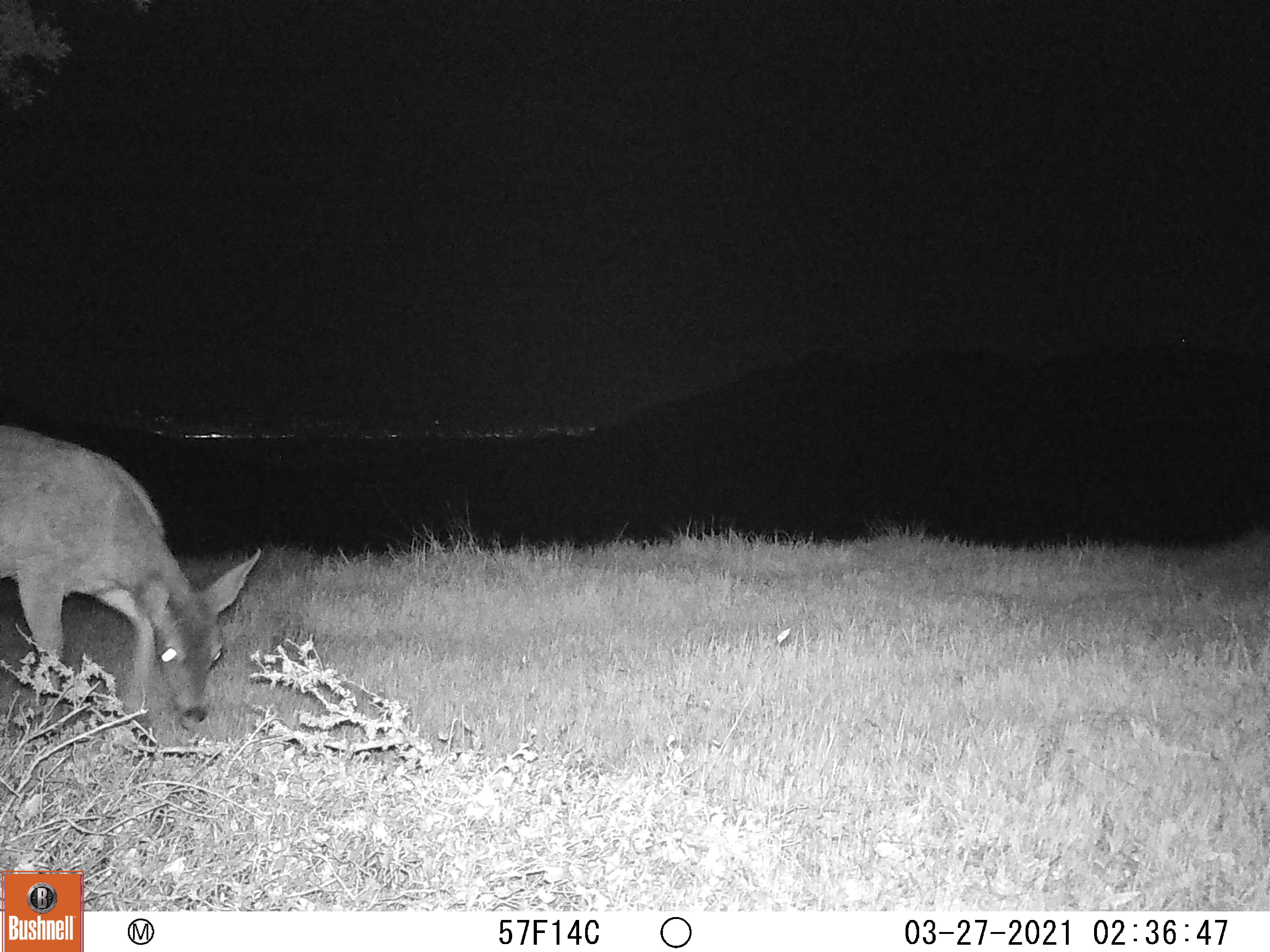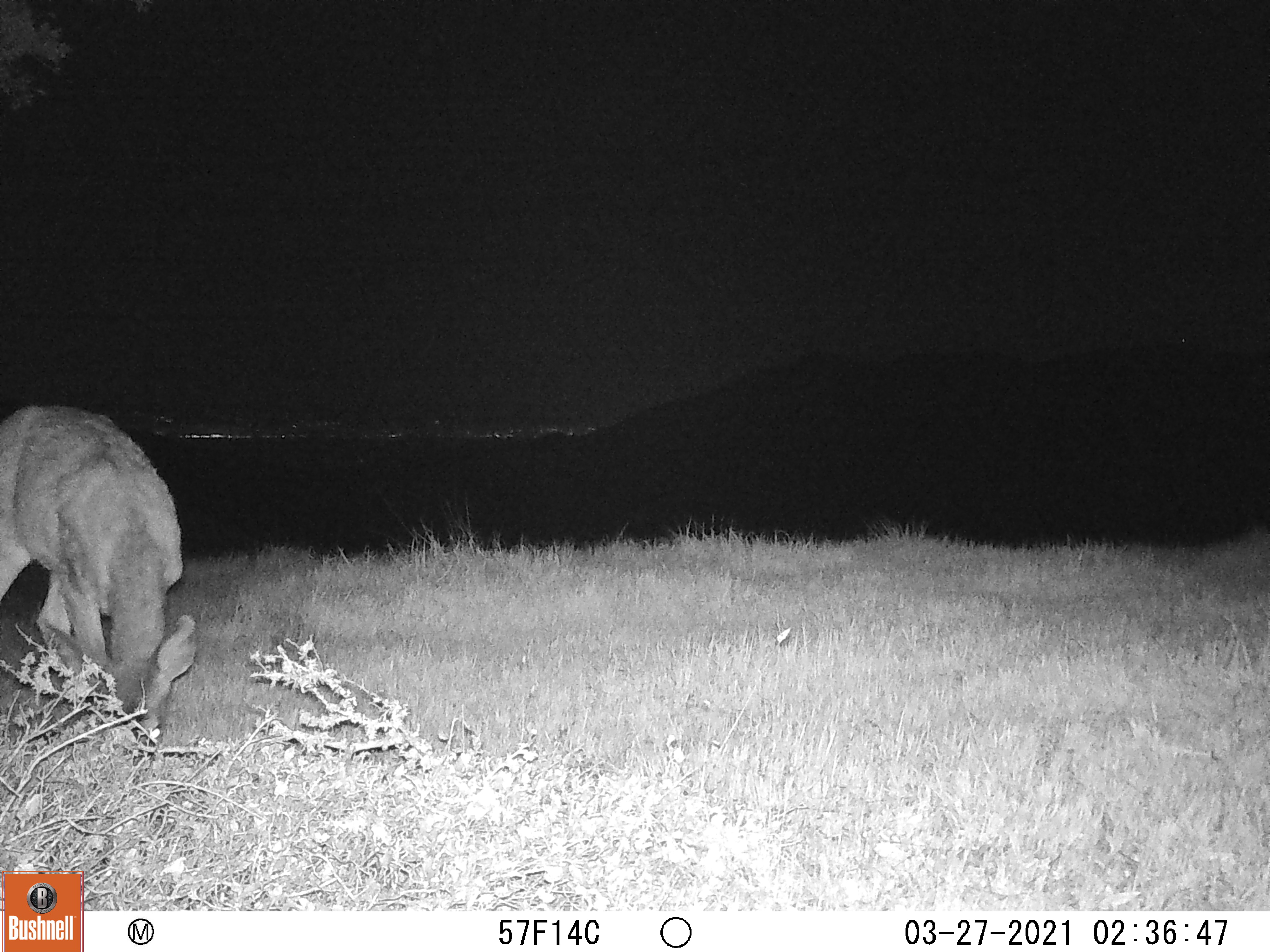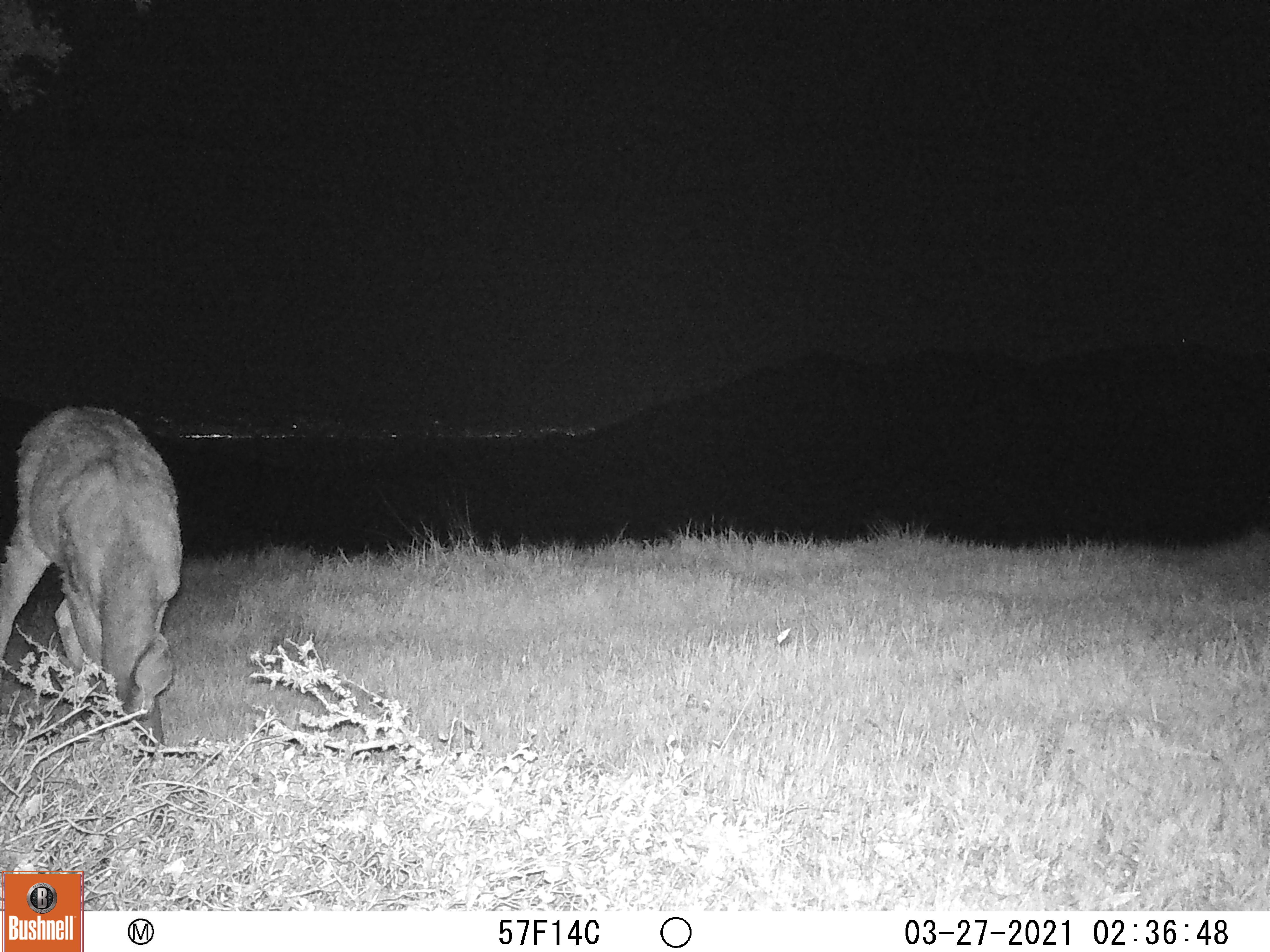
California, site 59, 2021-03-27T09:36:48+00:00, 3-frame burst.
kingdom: Animalia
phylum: Chordata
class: Mammalia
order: Artiodactyla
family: Cervidae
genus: Odocoileus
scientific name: Odocoileus hemionus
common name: mule deer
Mule deer (Odocoileus hemionus).